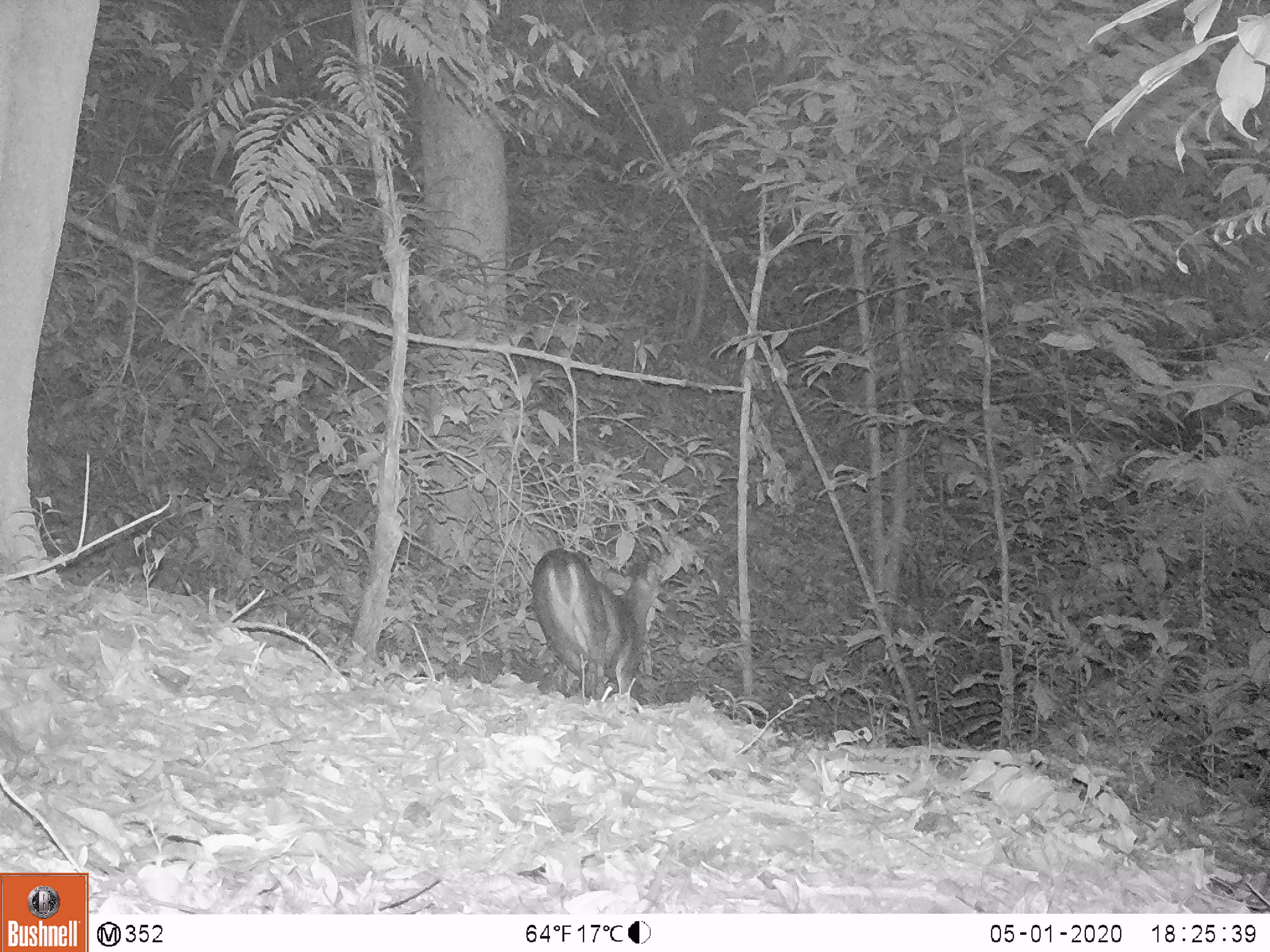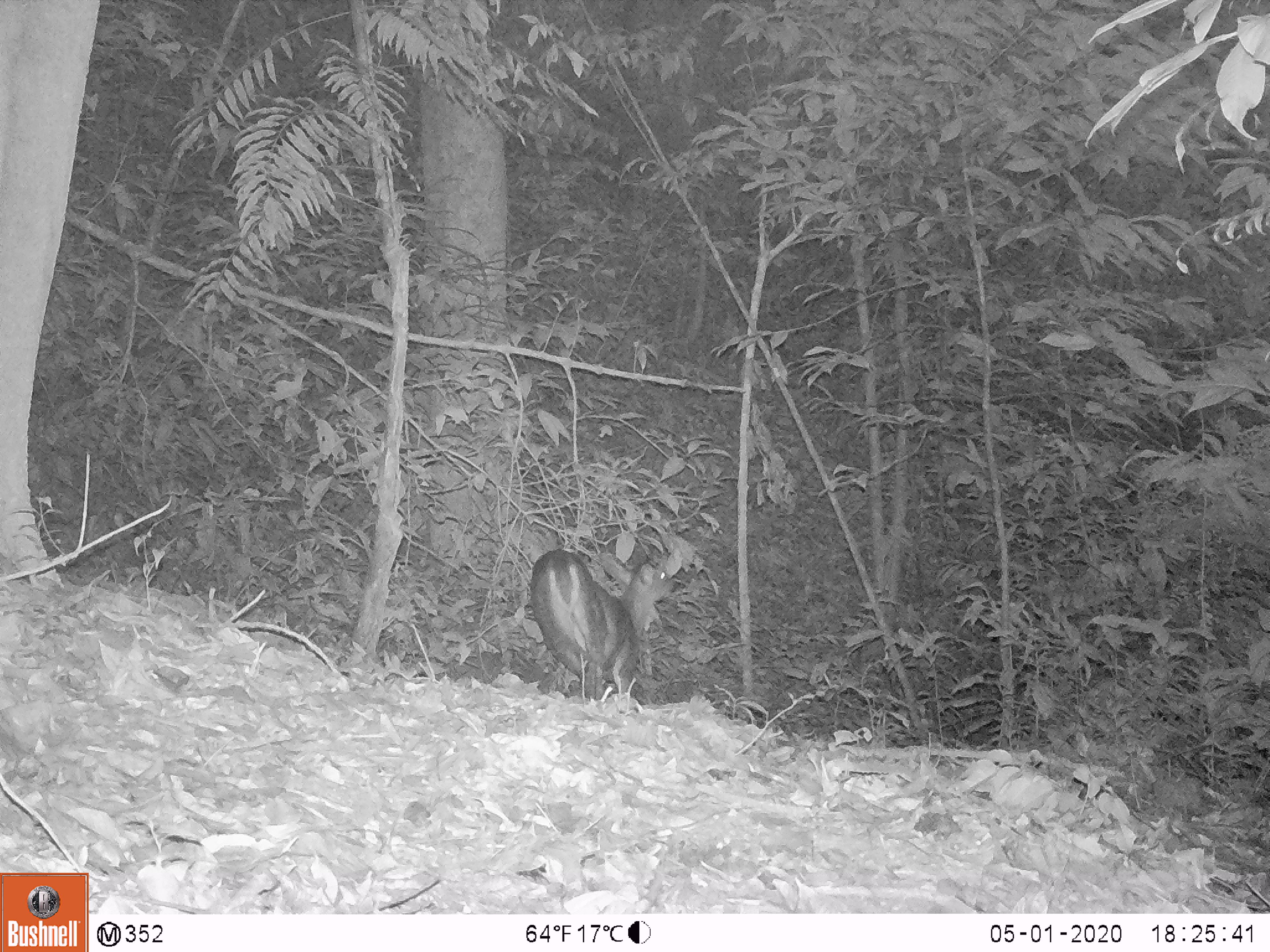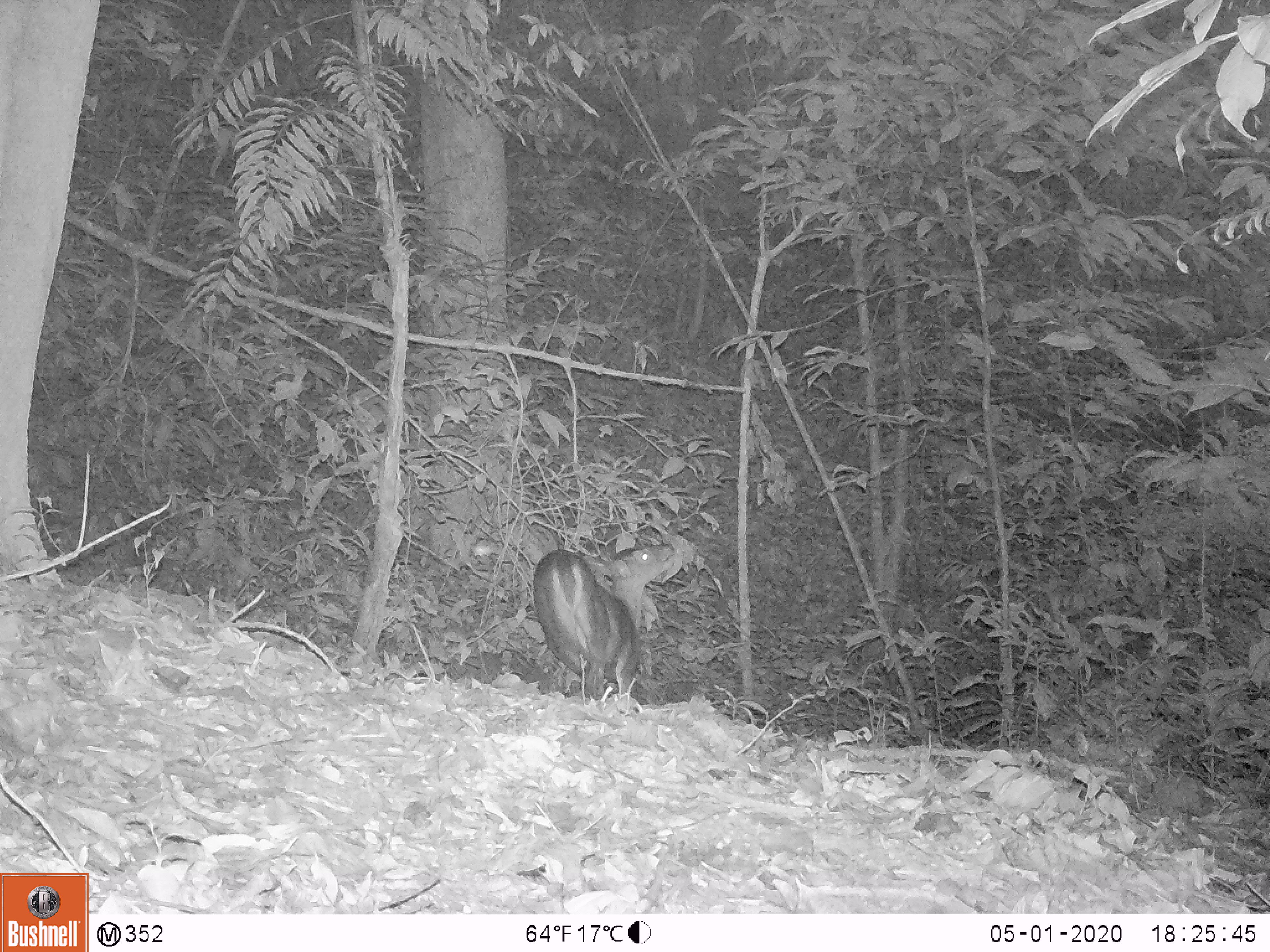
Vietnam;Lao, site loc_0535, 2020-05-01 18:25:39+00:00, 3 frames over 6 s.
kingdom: Animalia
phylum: Chordata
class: Mammalia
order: Artiodactyla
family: Cervidae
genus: Muntiacus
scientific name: Muntiacus vuquangensis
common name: large-antlered muntjac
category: large antlered muntjac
Large antlered muntjac (large-antlered muntjac) (Muntiacus vuquangensis). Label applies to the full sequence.